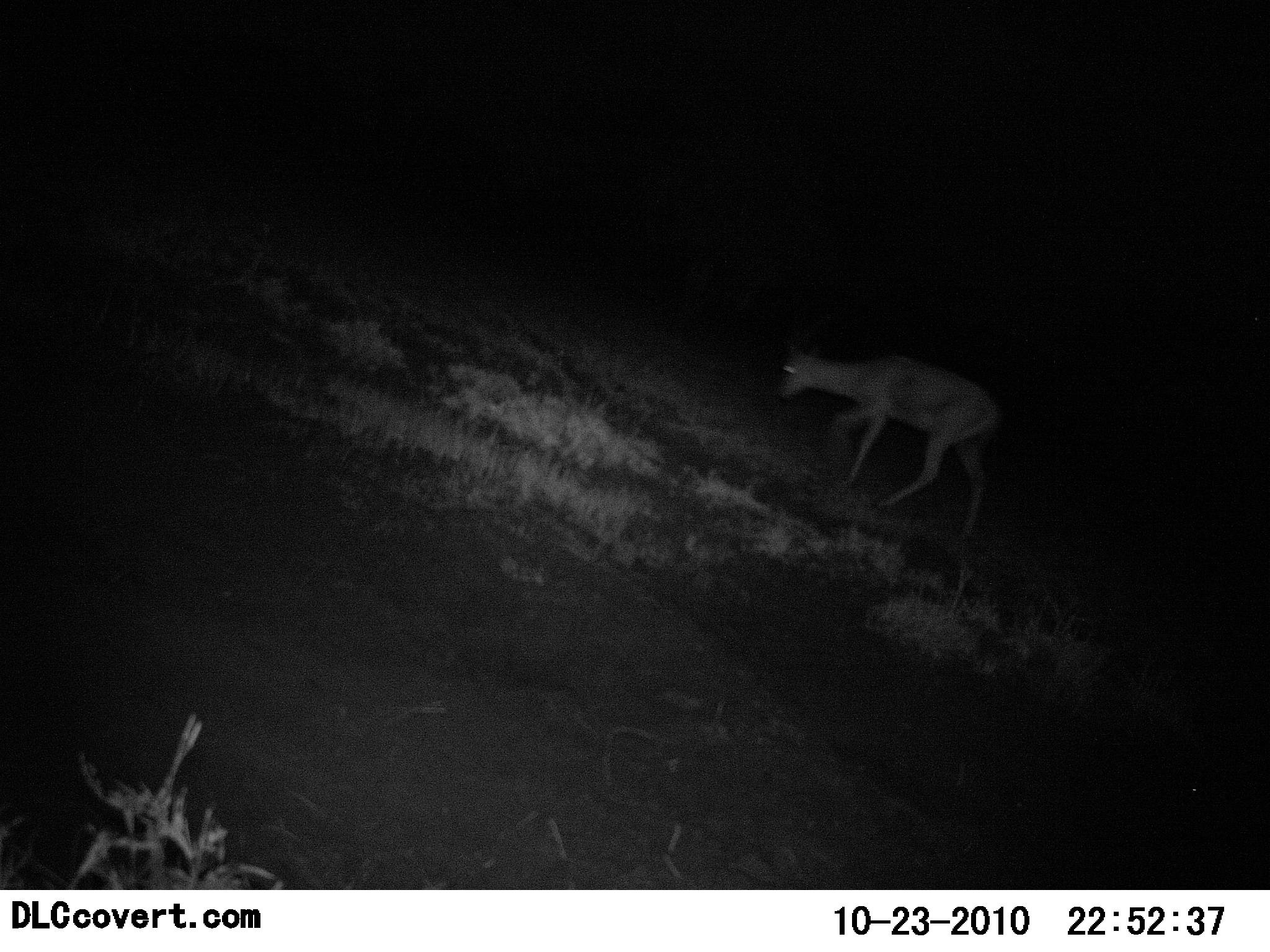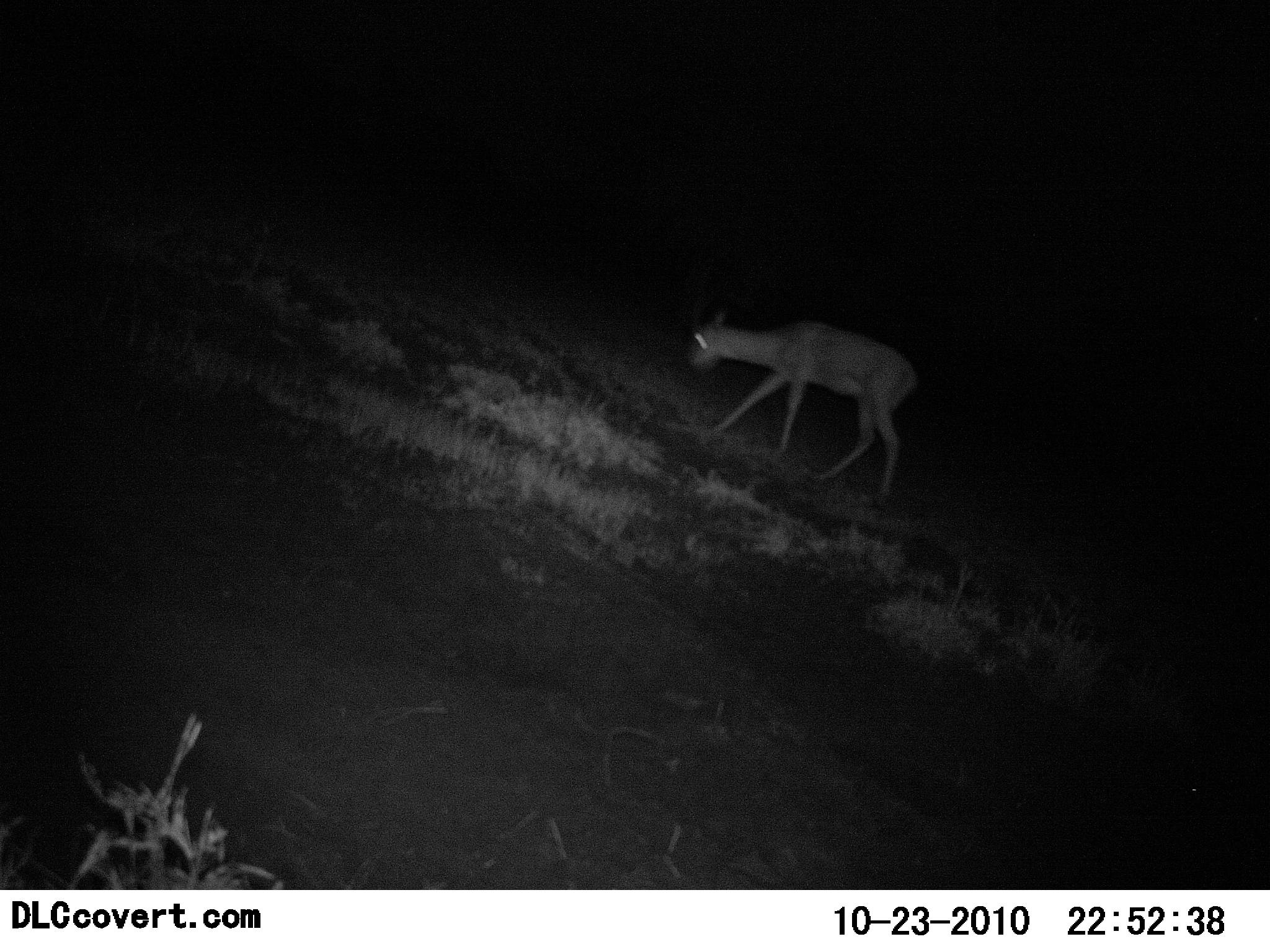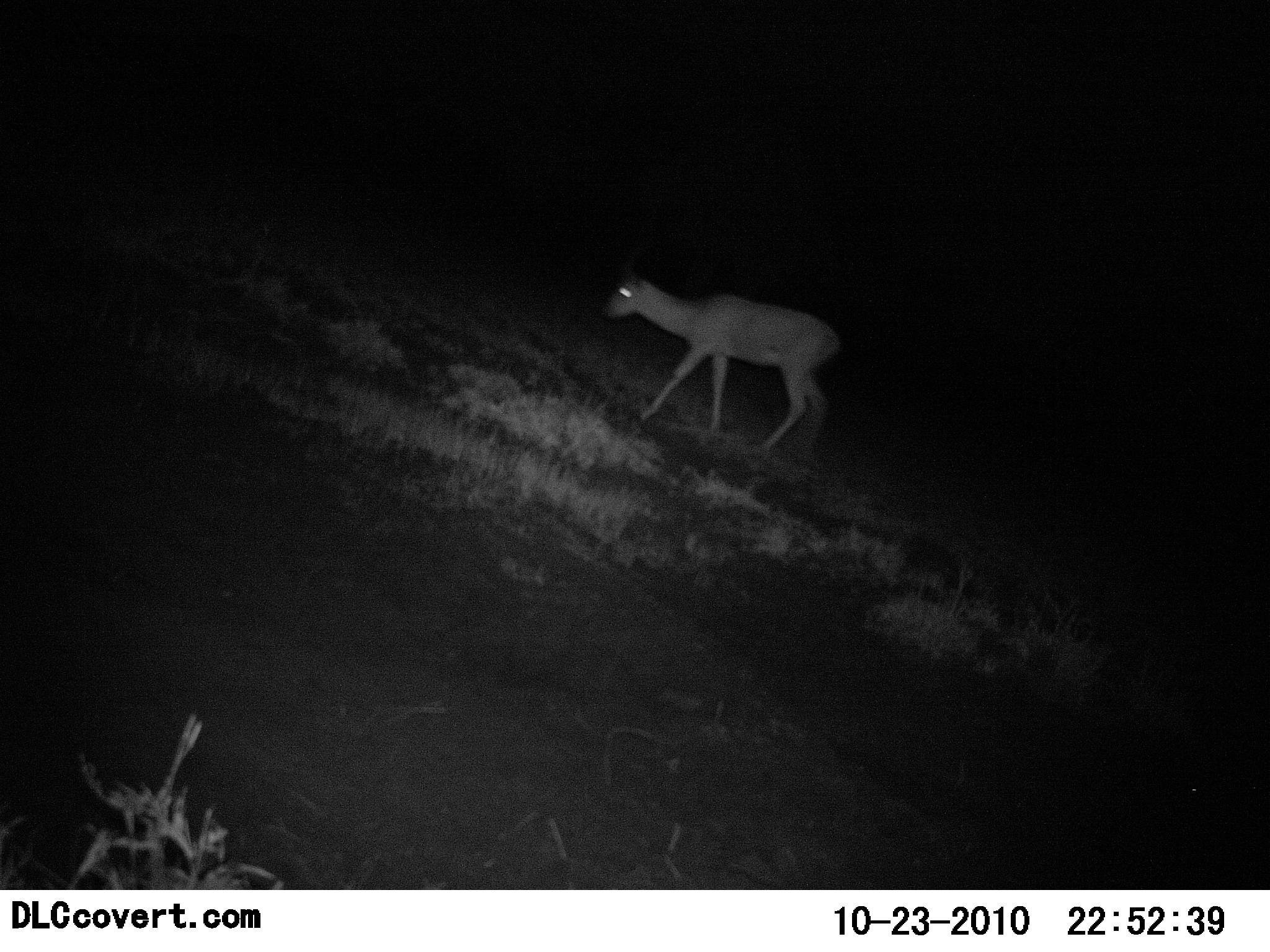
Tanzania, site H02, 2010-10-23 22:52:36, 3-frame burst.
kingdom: Animalia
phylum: Chordata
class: Mammalia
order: Artiodactyla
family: Bovidae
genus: Madoqua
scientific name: Madoqua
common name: dikdik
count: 1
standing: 11%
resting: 0%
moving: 89%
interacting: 0%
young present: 0%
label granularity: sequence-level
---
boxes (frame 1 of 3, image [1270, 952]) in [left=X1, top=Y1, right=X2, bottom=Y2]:
animal: [left=775, top=337, right=1001, bottom=545]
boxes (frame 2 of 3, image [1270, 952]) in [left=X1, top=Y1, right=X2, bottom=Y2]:
animal: [left=687, top=298, right=918, bottom=511]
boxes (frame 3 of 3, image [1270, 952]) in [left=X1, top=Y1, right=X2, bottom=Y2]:
animal: [left=603, top=257, right=843, bottom=469]